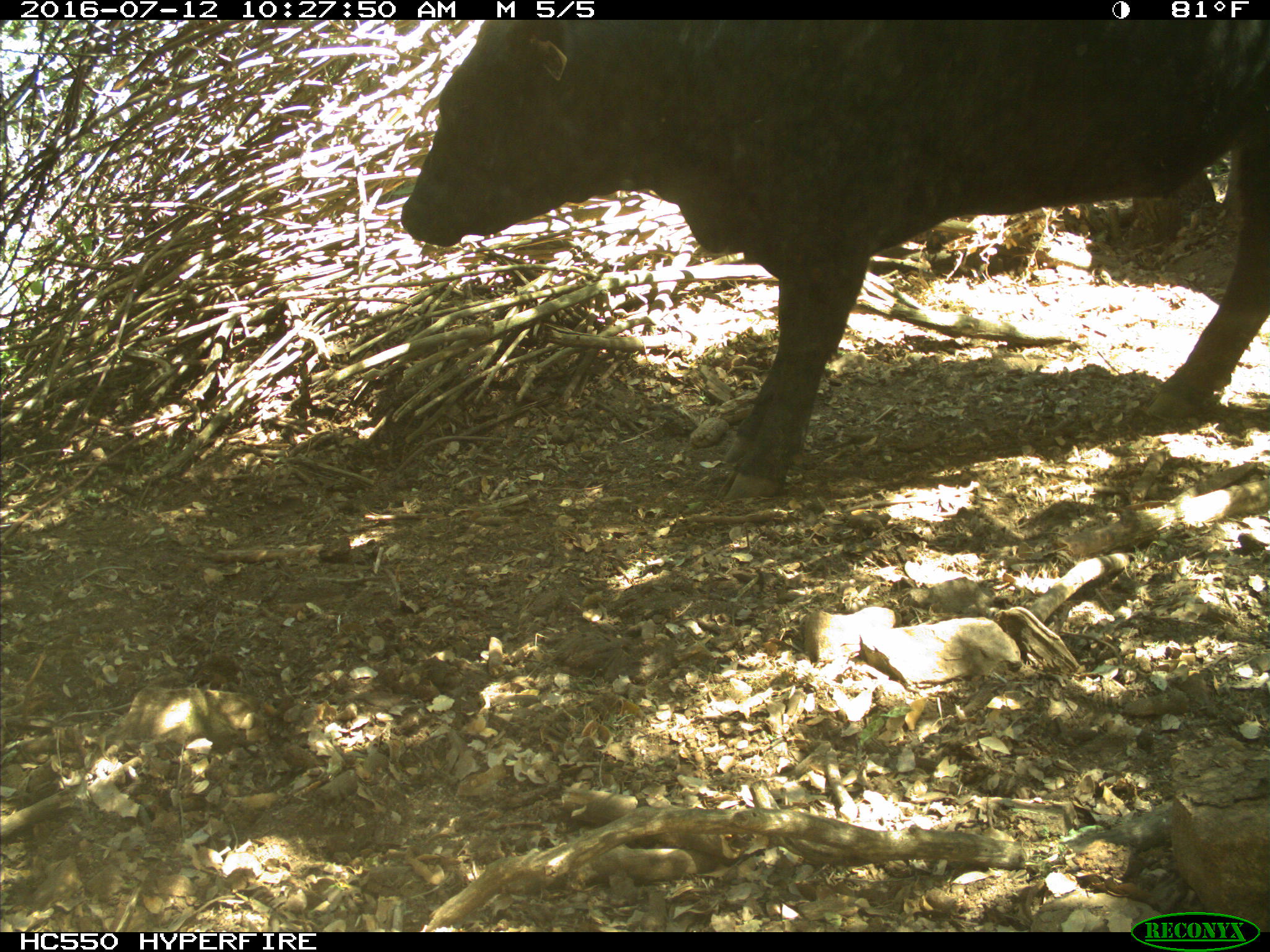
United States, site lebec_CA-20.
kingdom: Animalia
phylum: Chordata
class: Mammalia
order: Artiodactyla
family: Bovidae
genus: Bos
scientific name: Bos taurus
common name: domestic cow